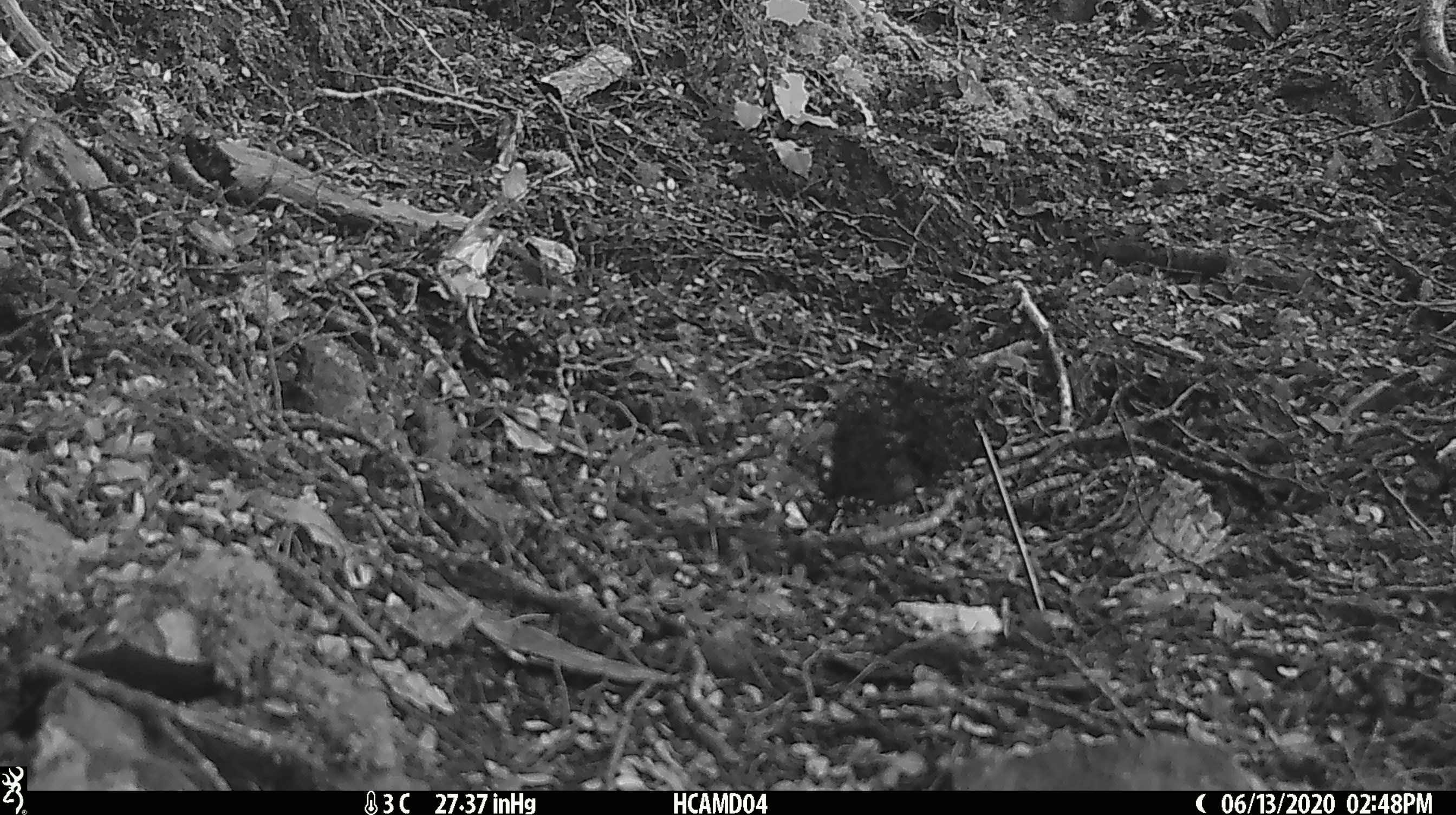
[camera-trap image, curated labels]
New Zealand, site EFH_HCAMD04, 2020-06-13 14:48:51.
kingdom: Animalia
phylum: Chordata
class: Aves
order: Passeriformes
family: Petroicidae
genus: Petroica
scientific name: Petroica australis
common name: new zealand robin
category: robin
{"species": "robin (new zealand robin) (Petroica australis)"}